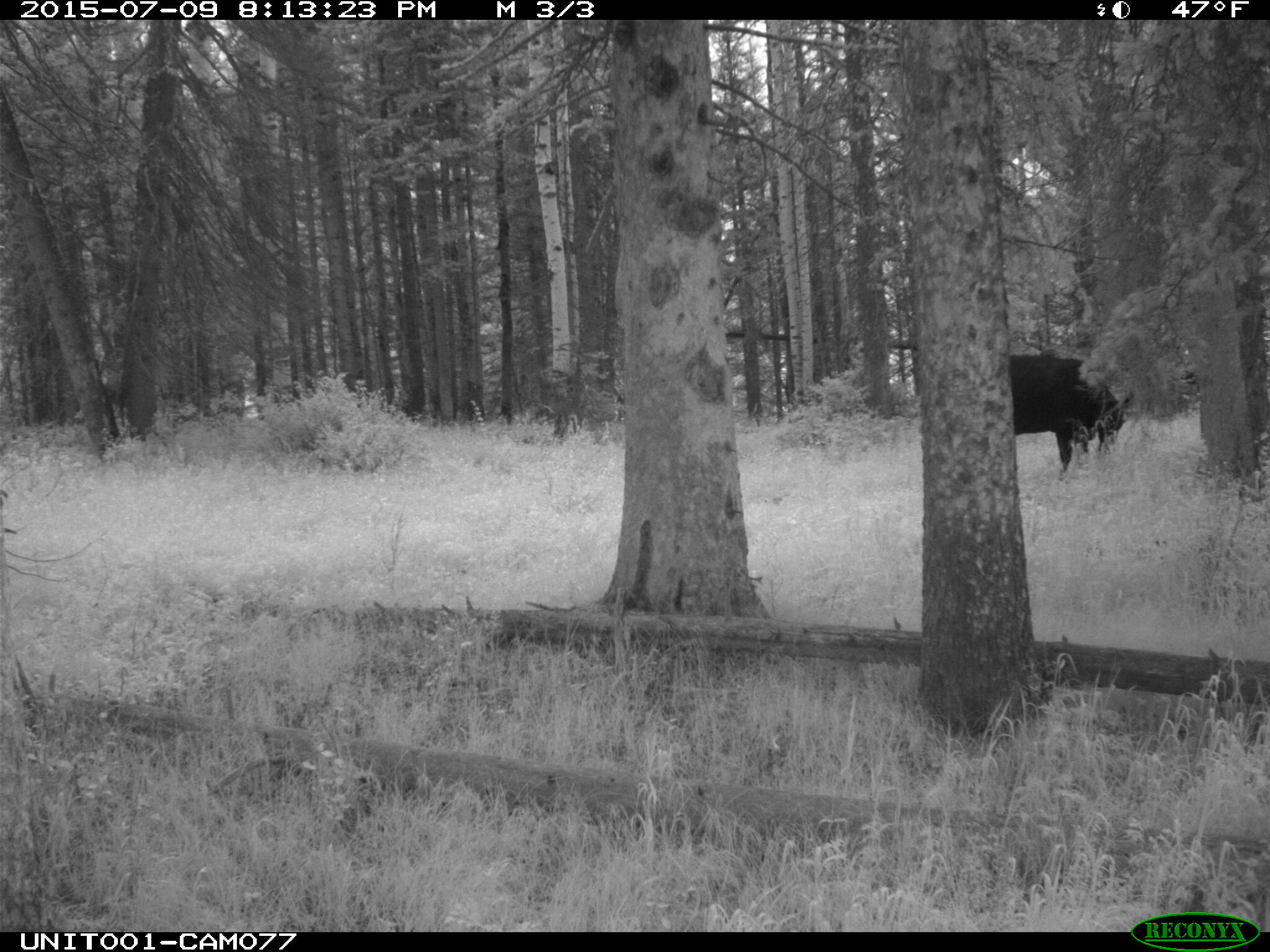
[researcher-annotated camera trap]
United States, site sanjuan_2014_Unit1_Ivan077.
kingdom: Animalia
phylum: Chordata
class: Mammalia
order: Artiodactyla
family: Bovidae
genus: Bos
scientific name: Bos taurus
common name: domestic cow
Bos taurus (domestic cow).